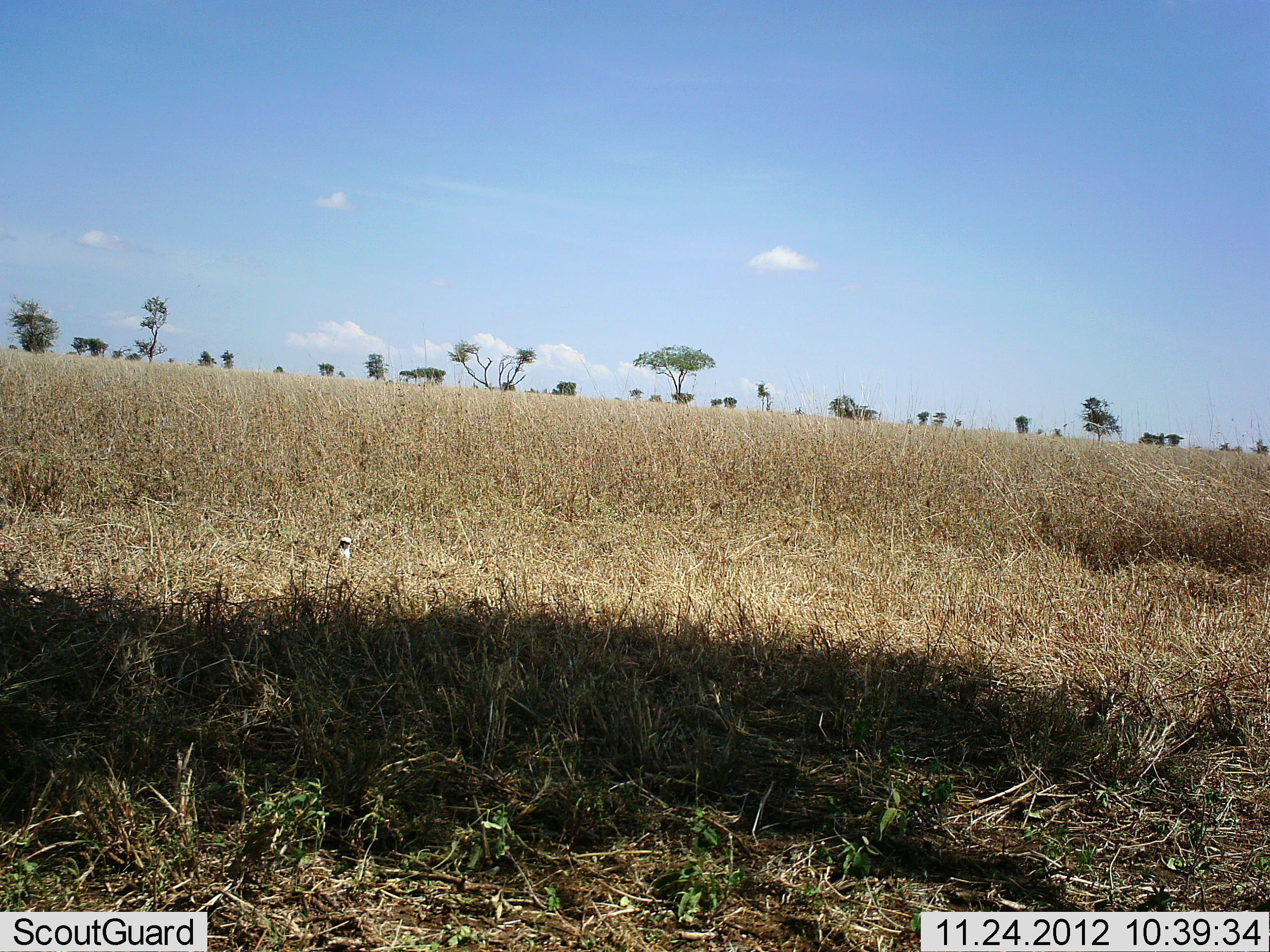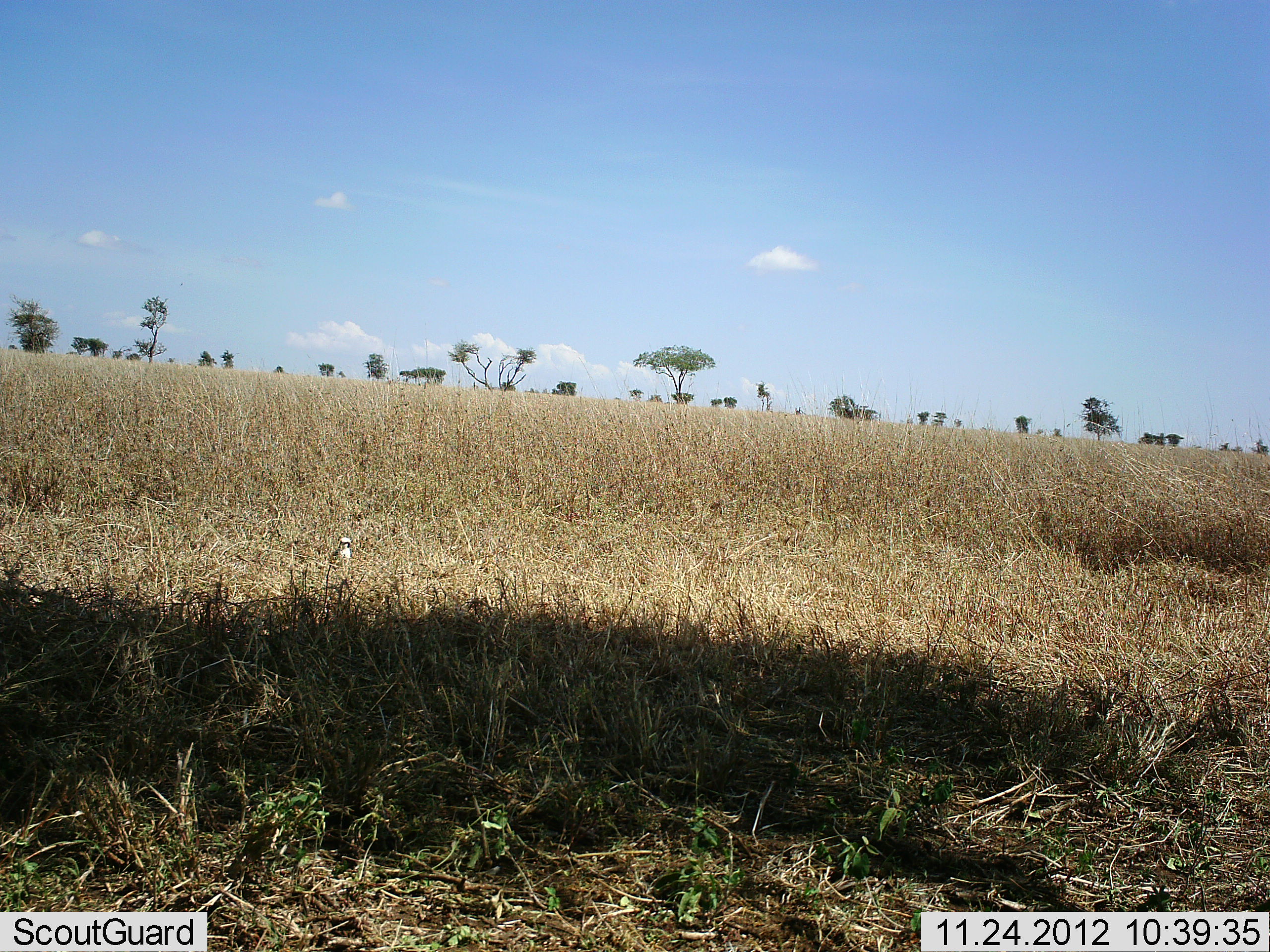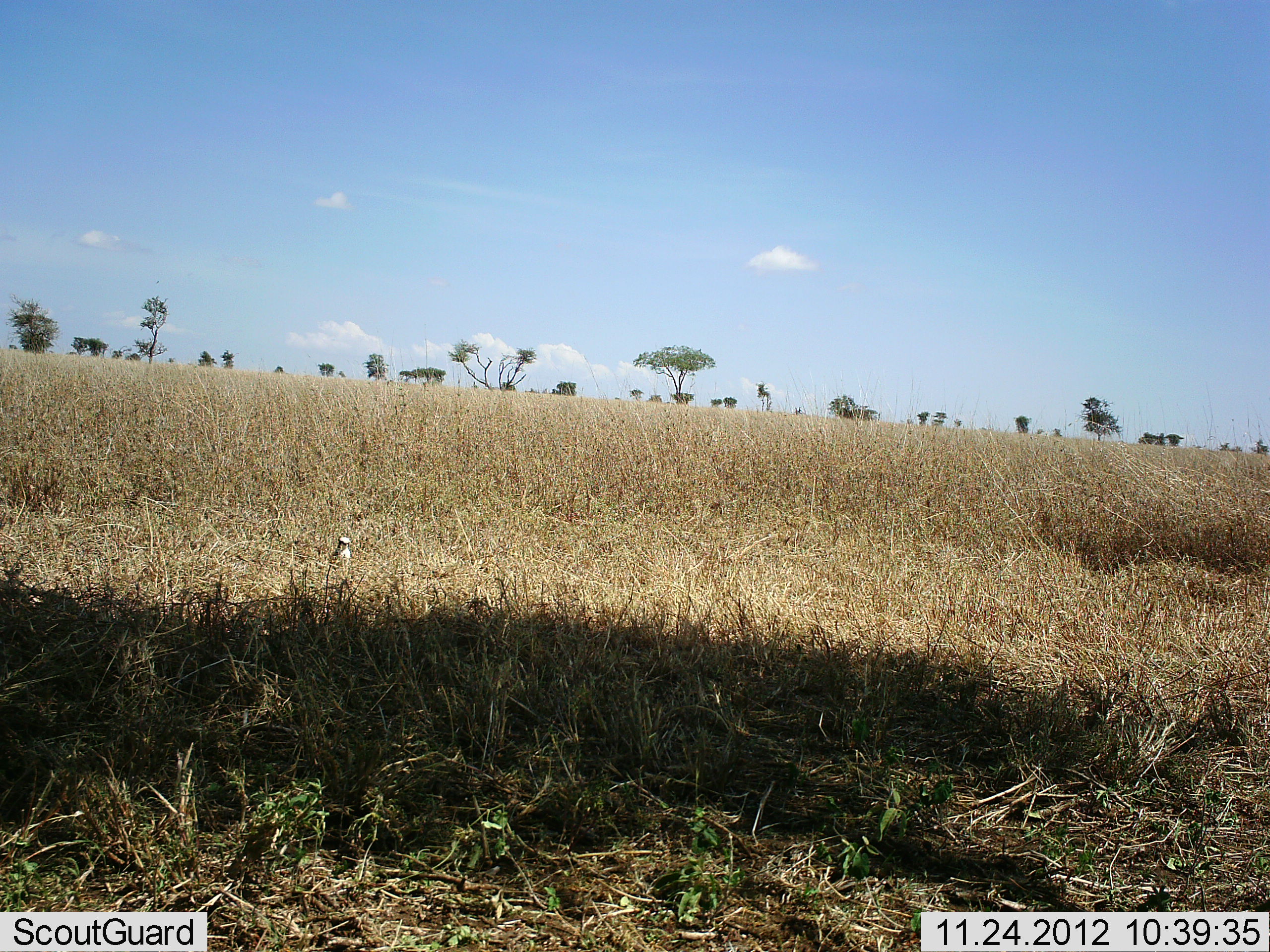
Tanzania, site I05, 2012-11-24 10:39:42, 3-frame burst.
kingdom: Animalia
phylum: Chordata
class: Aves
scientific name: Aves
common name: bird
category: otherbird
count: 1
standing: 93%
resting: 7%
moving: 20%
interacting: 0%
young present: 0%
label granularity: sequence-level